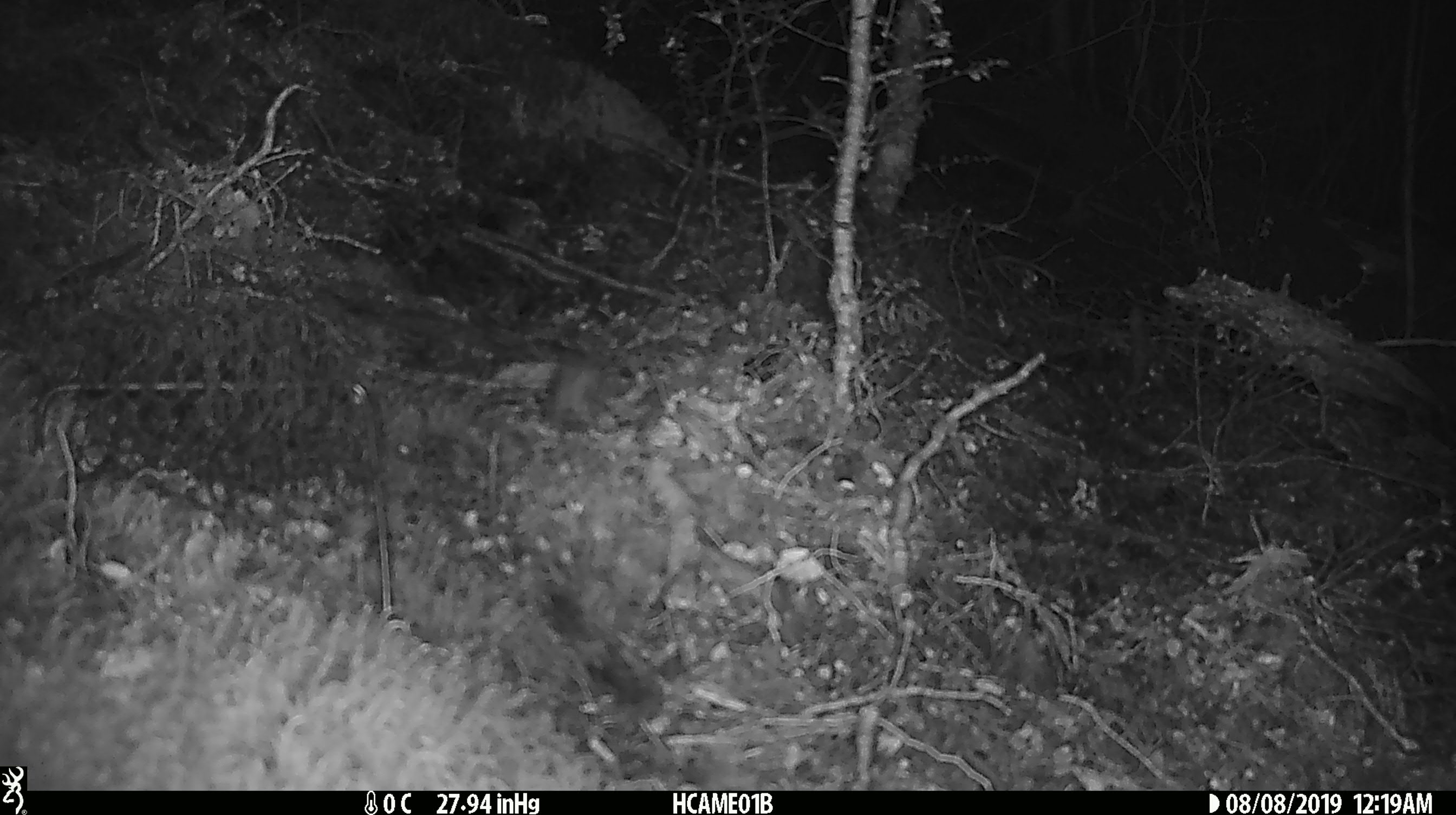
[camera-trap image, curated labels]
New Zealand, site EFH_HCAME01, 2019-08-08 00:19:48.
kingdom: Animalia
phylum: Chordata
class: Mammalia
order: Rodentia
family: Muridae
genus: Mus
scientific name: Mus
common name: mouse